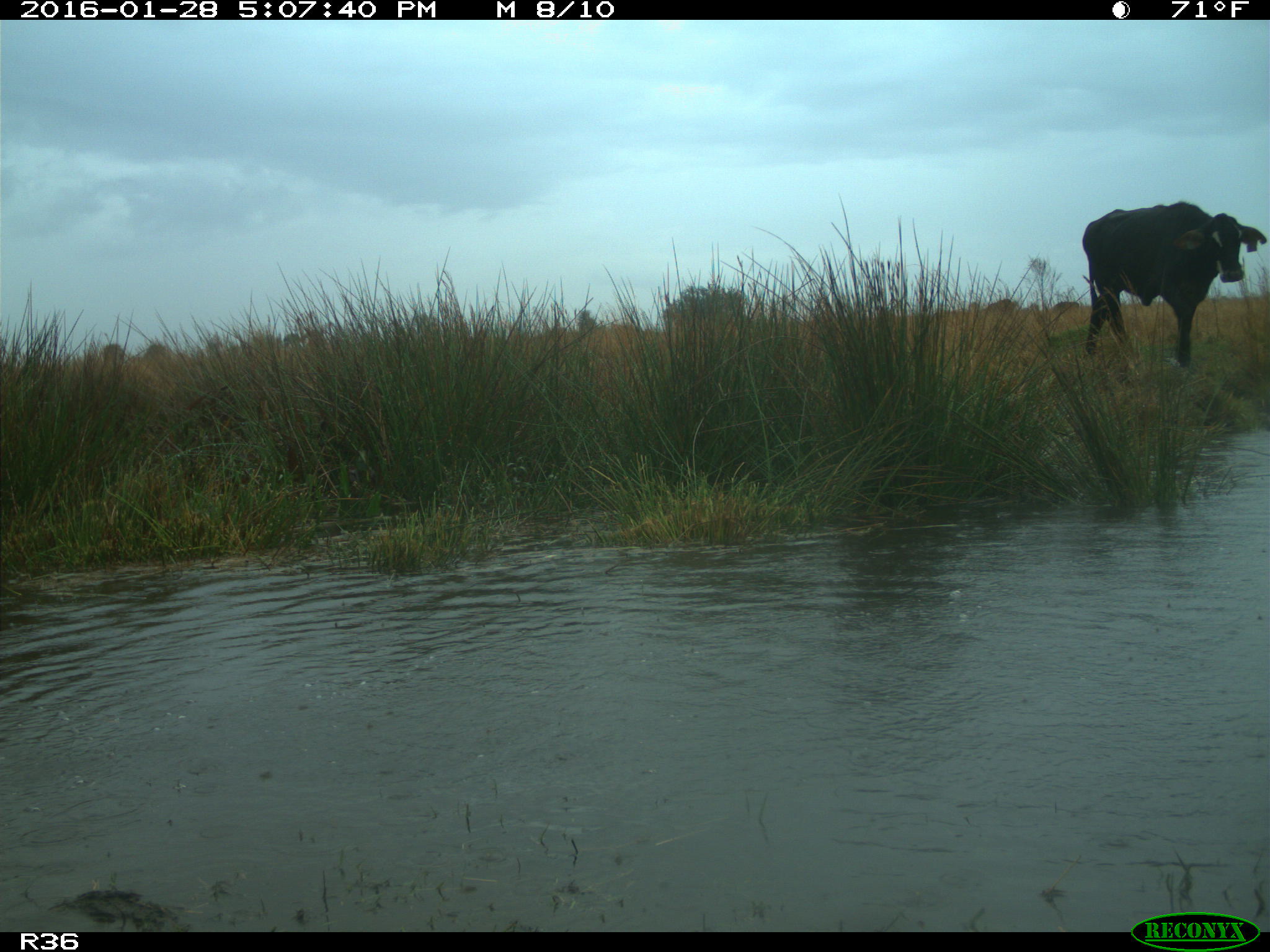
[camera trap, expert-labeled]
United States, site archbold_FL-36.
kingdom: Animalia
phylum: Chordata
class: Mammalia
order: Artiodactyla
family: Bovidae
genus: Bos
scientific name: Bos taurus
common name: domestic cow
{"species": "Bos taurus (domestic cow)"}